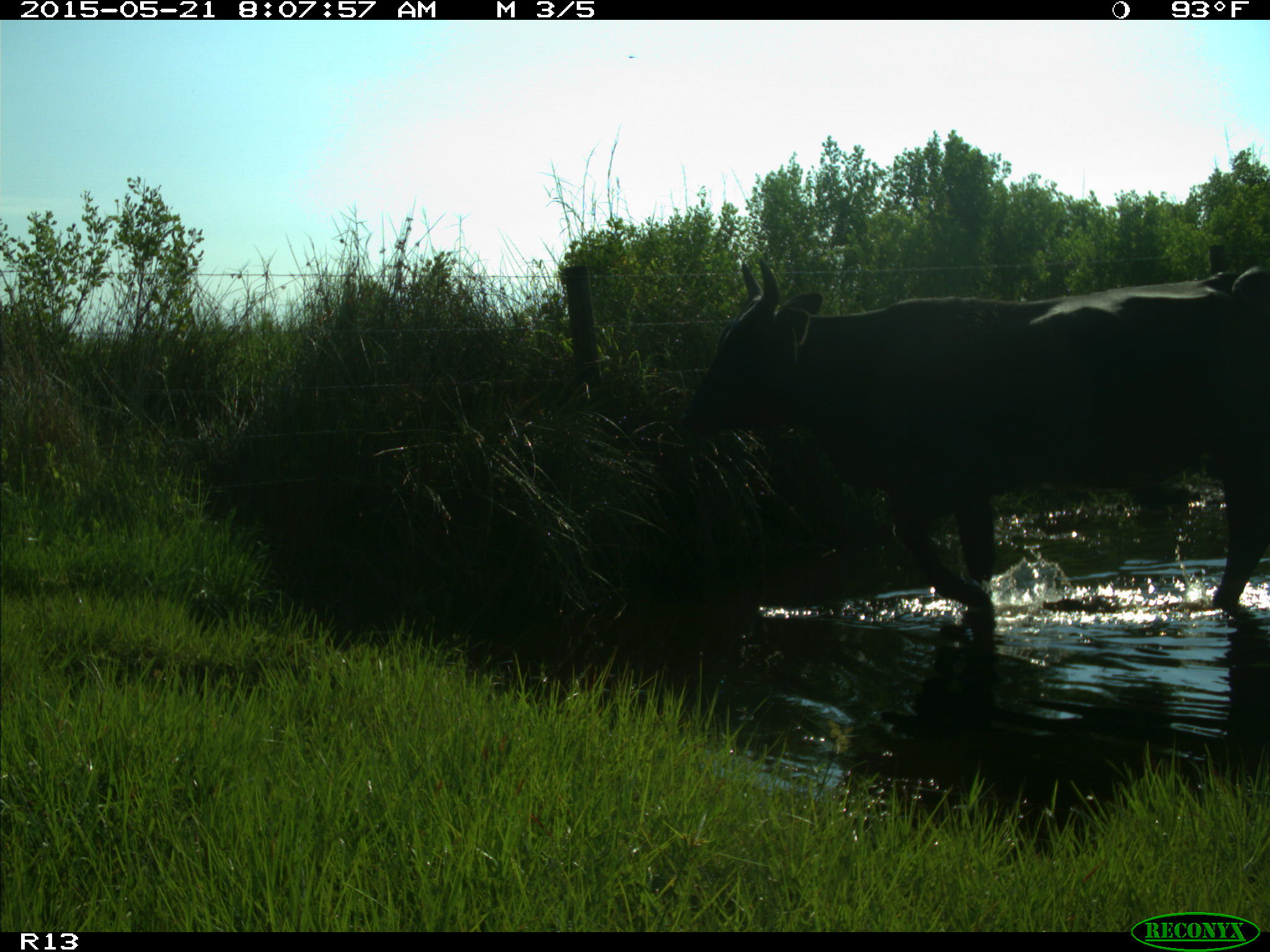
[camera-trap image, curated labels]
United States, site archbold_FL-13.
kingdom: Animalia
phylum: Chordata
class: Mammalia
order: Artiodactyla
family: Bovidae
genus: Bos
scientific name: Bos taurus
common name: domestic cow